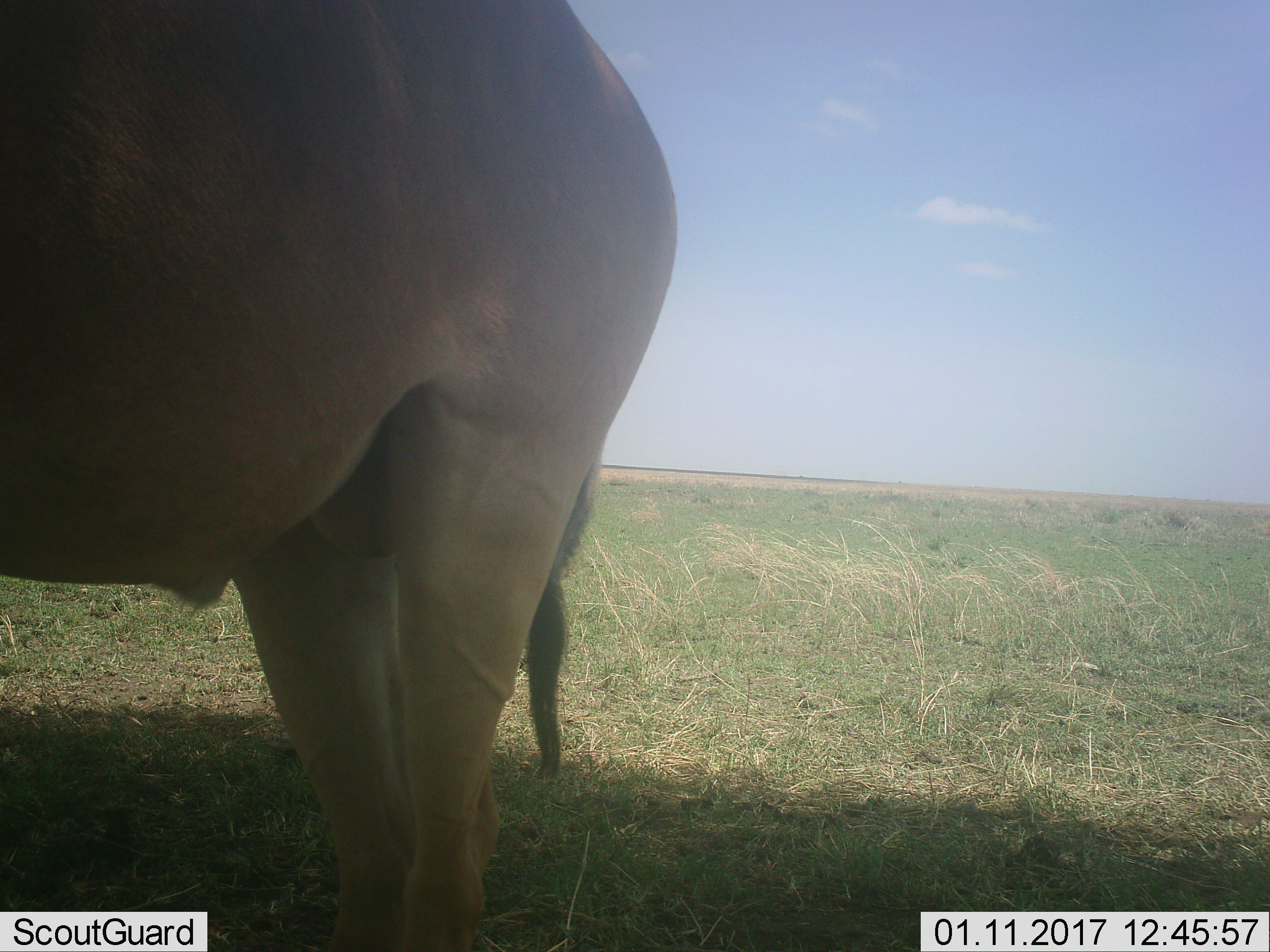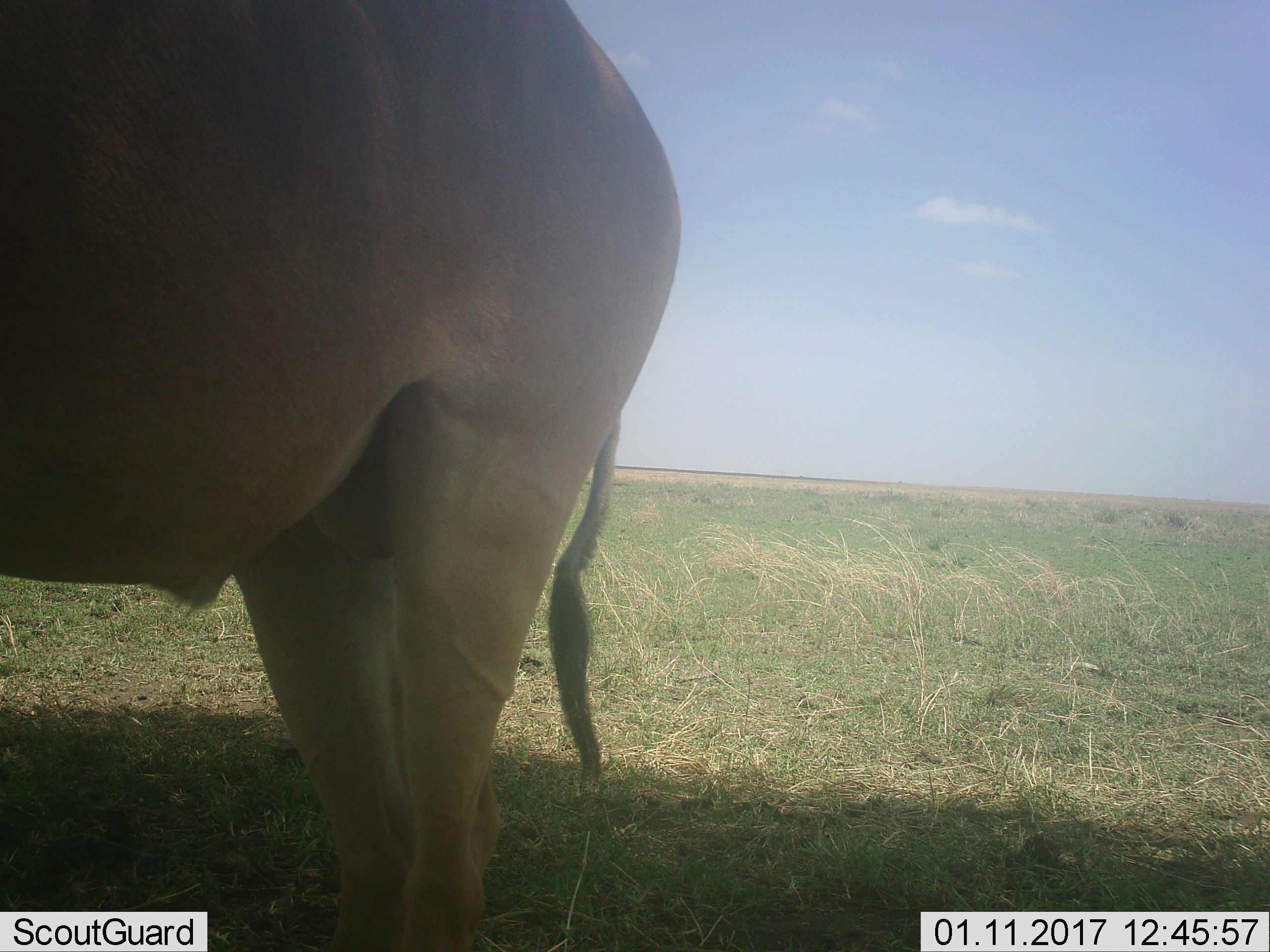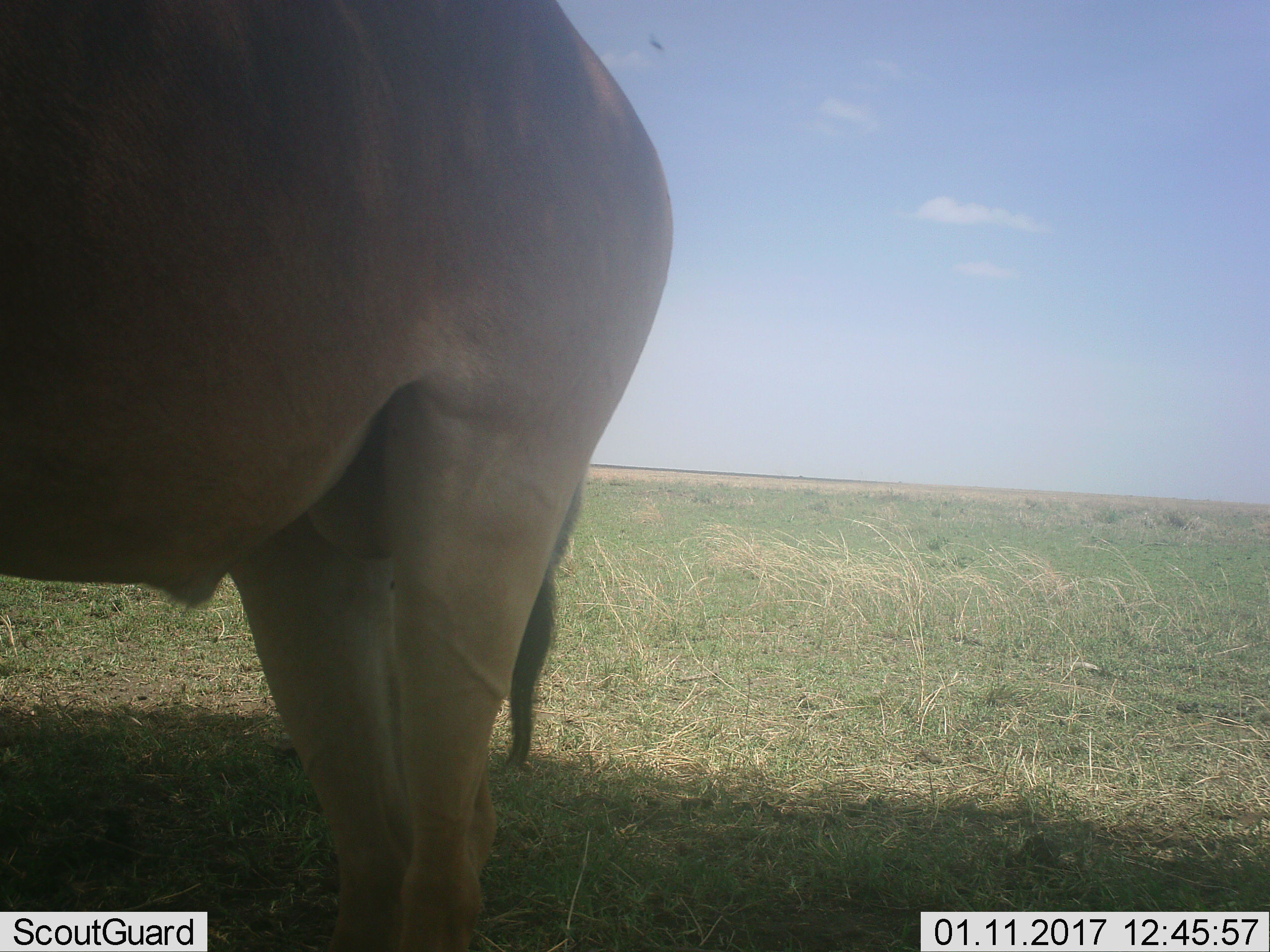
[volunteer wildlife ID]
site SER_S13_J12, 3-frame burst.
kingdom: Animalia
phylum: Chordata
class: Mammalia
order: Artiodactyla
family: Bovidae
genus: Alcelaphus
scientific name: Alcelaphus buselaphus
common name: hartebeest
Hartebeest (Alcelaphus buselaphus), count 1. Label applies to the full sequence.